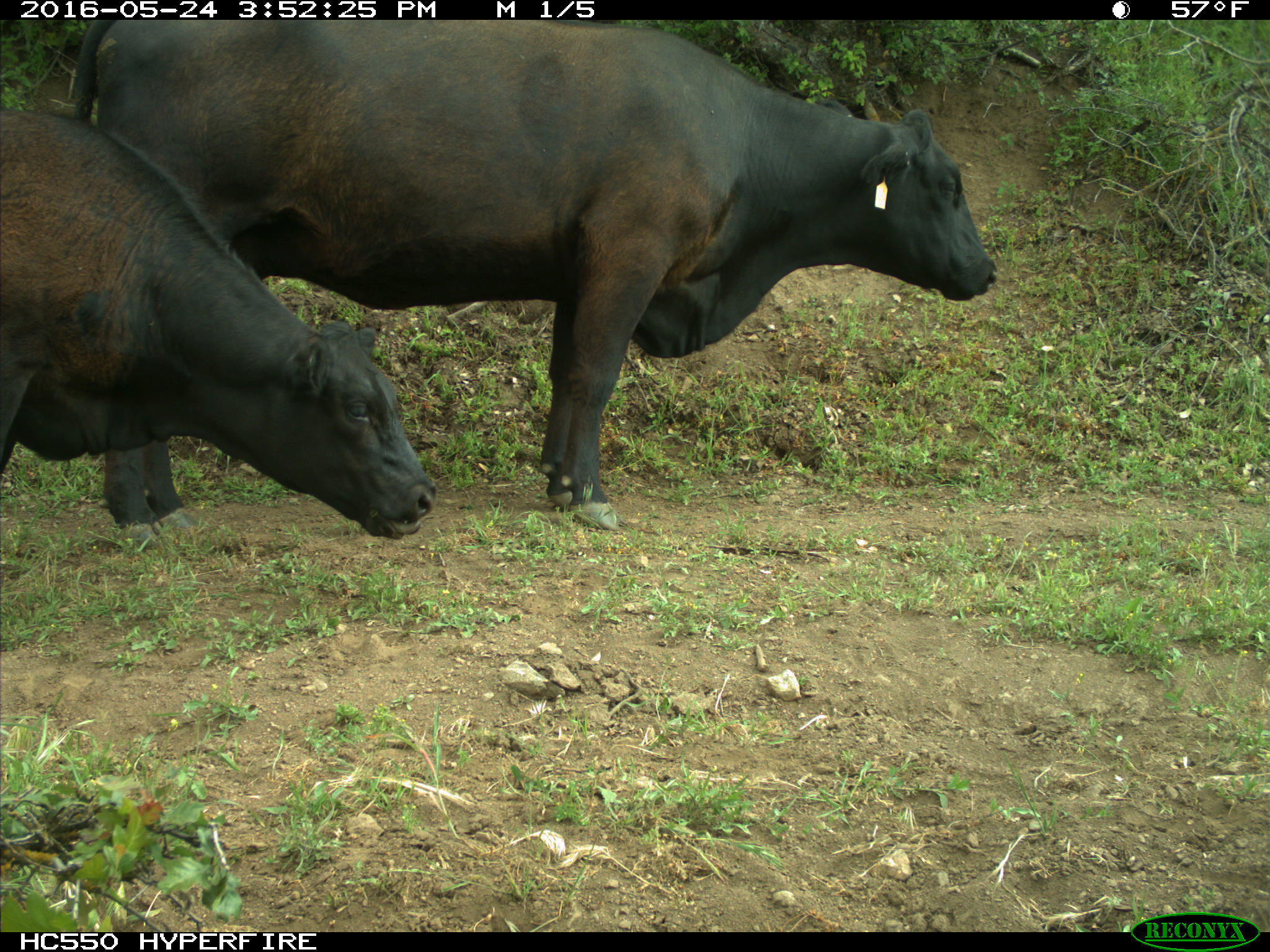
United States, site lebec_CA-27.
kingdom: Animalia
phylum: Chordata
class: Mammalia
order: Artiodactyla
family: Bovidae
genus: Bos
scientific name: Bos taurus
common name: domestic cow